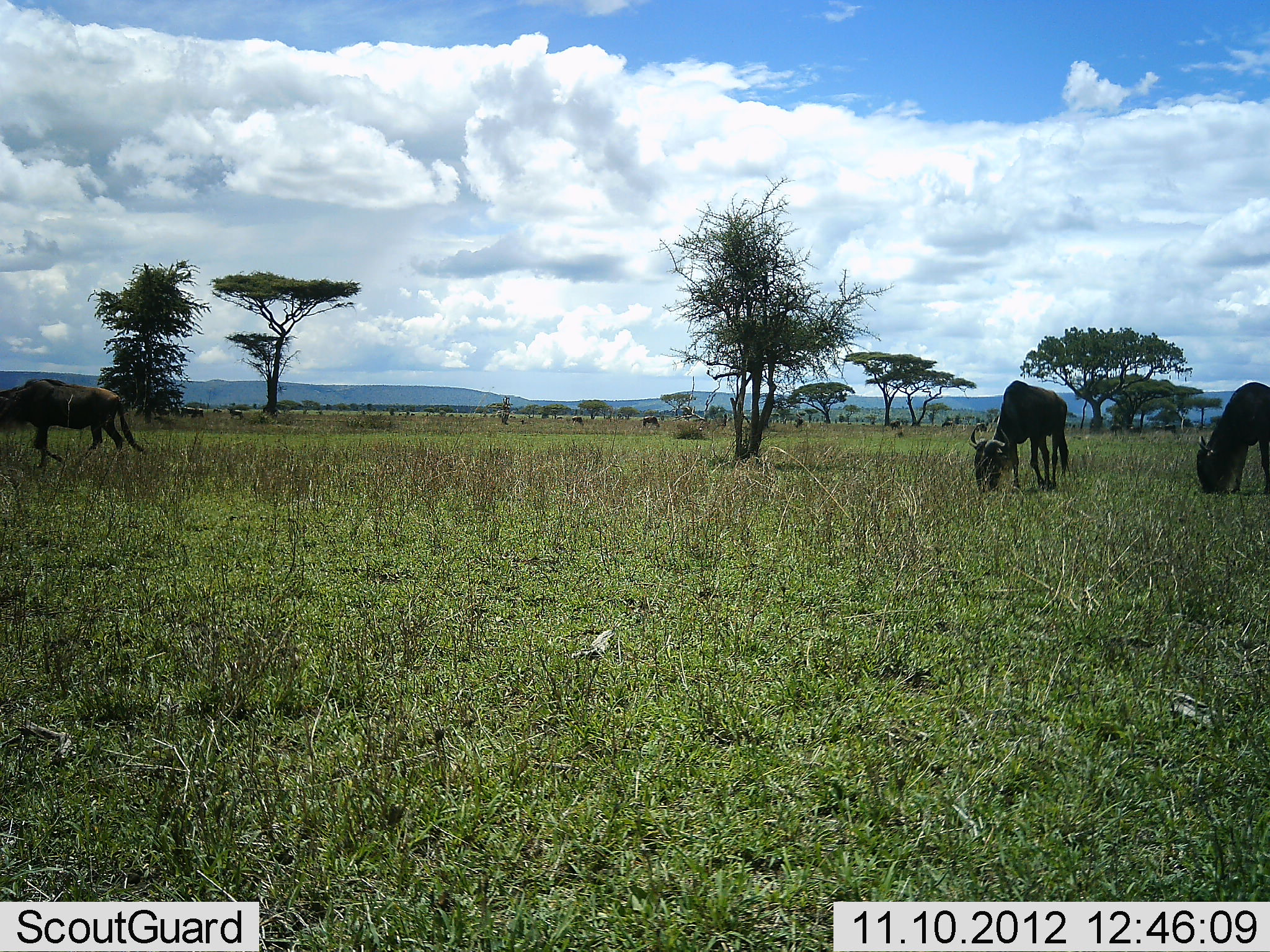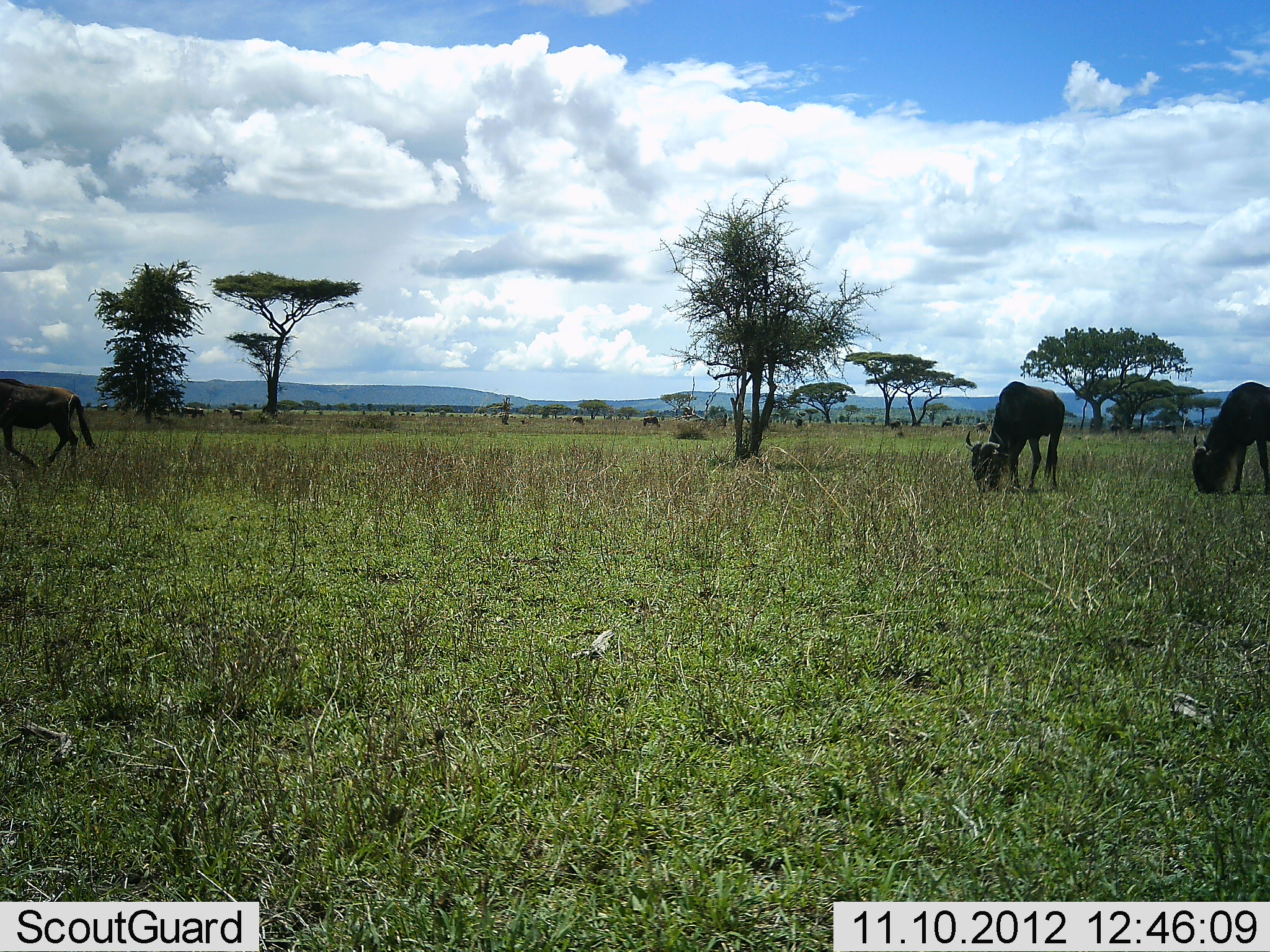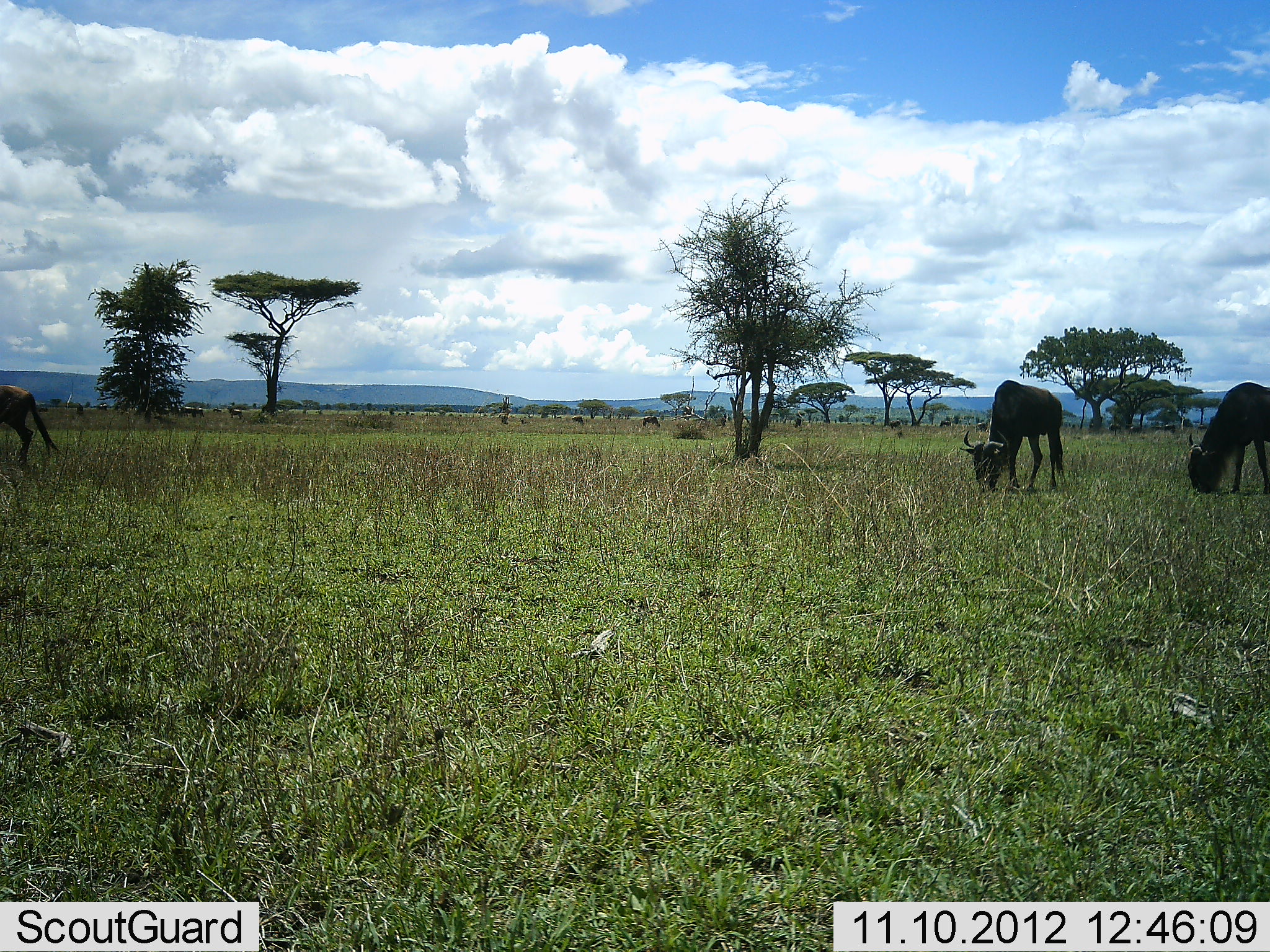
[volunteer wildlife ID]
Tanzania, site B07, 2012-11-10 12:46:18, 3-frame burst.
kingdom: Animalia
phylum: Chordata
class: Mammalia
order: Artiodactyla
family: Bovidae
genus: Connochaetes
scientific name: Connochaetes taurinus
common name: blue wildebeest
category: wildebeest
Wildebeest (blue wildebeest) (Connochaetes taurinus), count 3. Behavior (volunteer vote fractions): standing 10%, resting 0%, moving 70%, interacting 0%. Young present (vote fraction): 0%. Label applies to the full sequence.